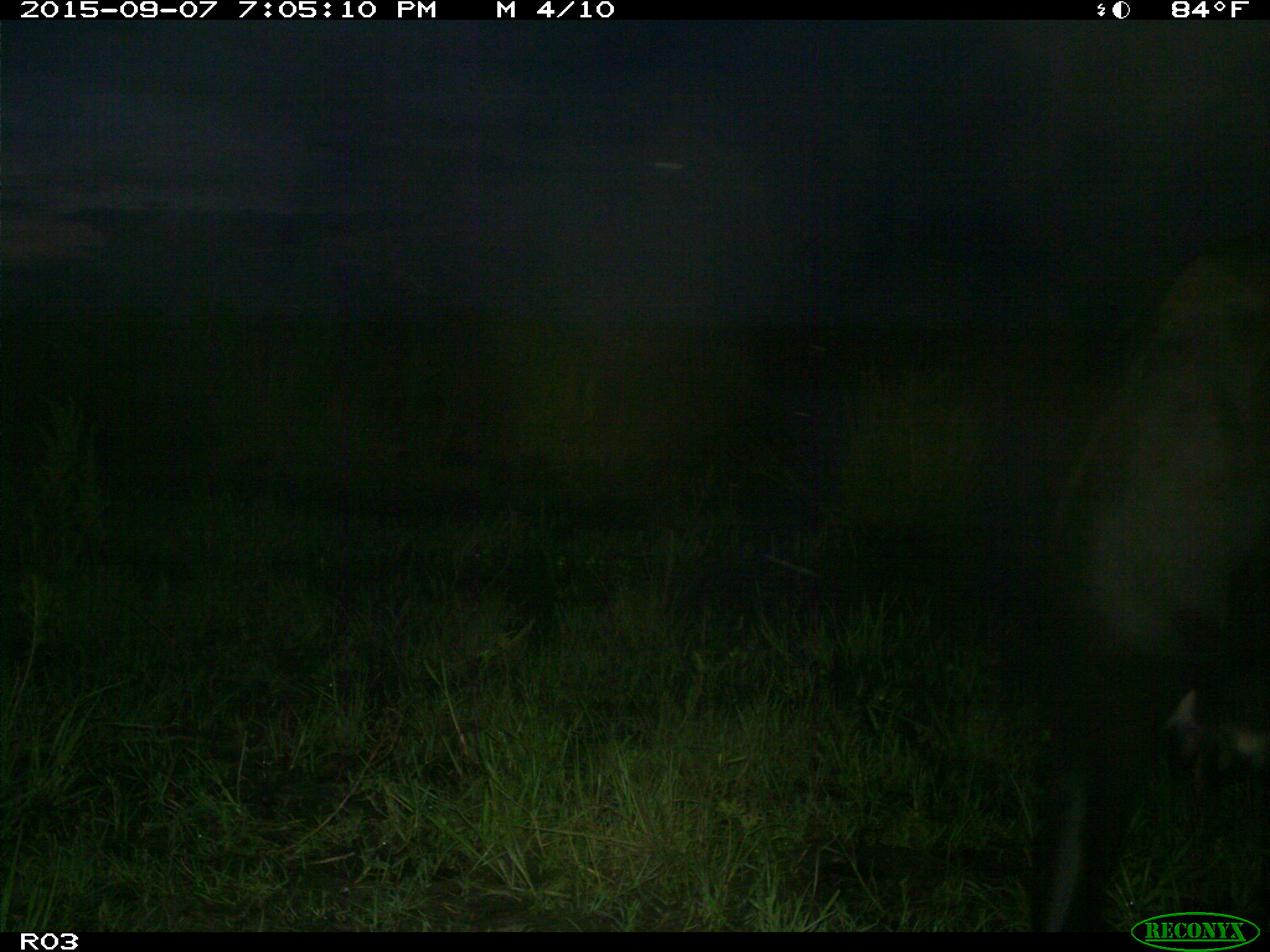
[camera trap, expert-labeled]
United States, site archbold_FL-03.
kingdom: Animalia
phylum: Chordata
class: Mammalia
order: Artiodactyla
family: Bovidae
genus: Bos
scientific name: Bos taurus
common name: domestic cow